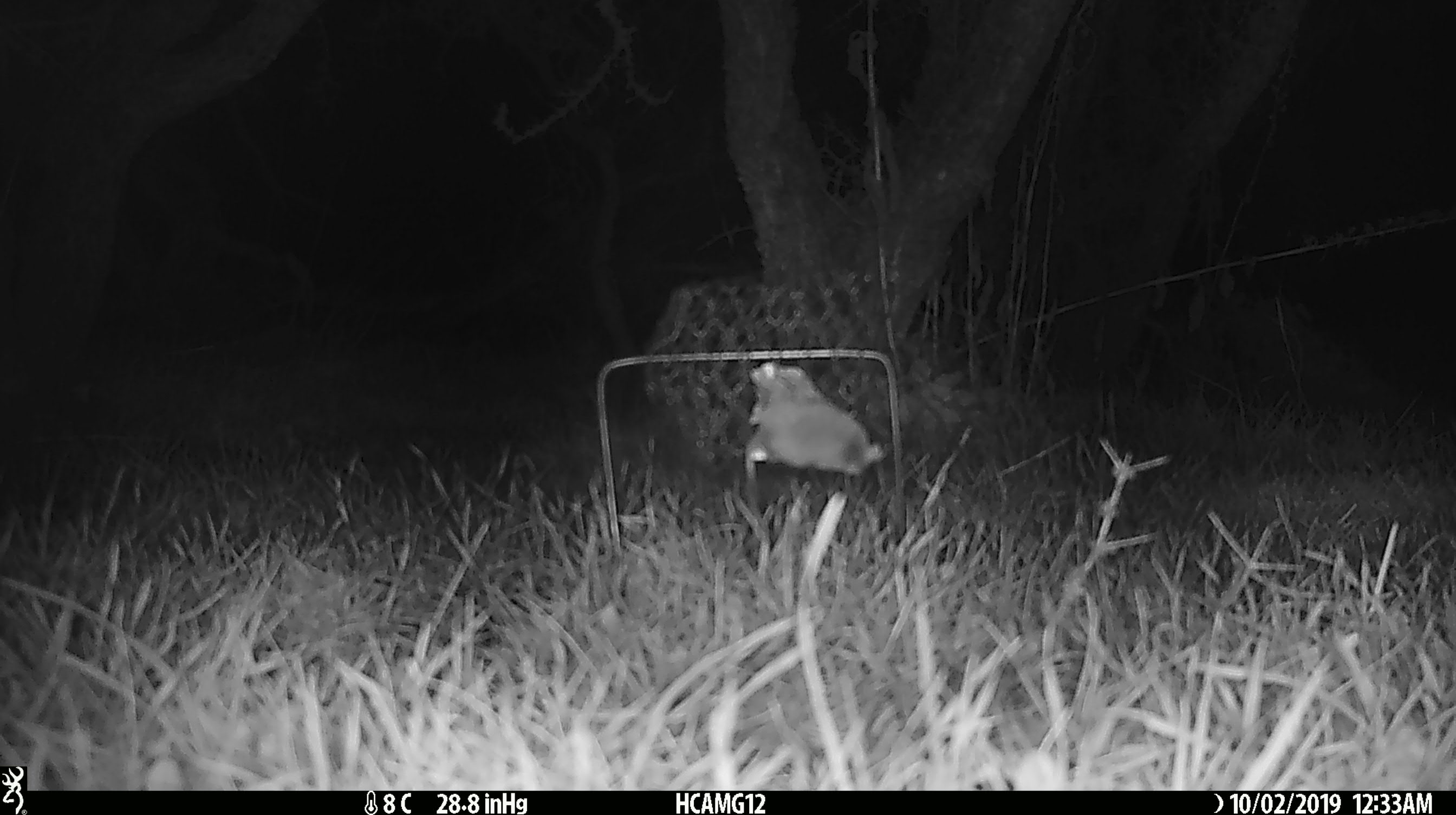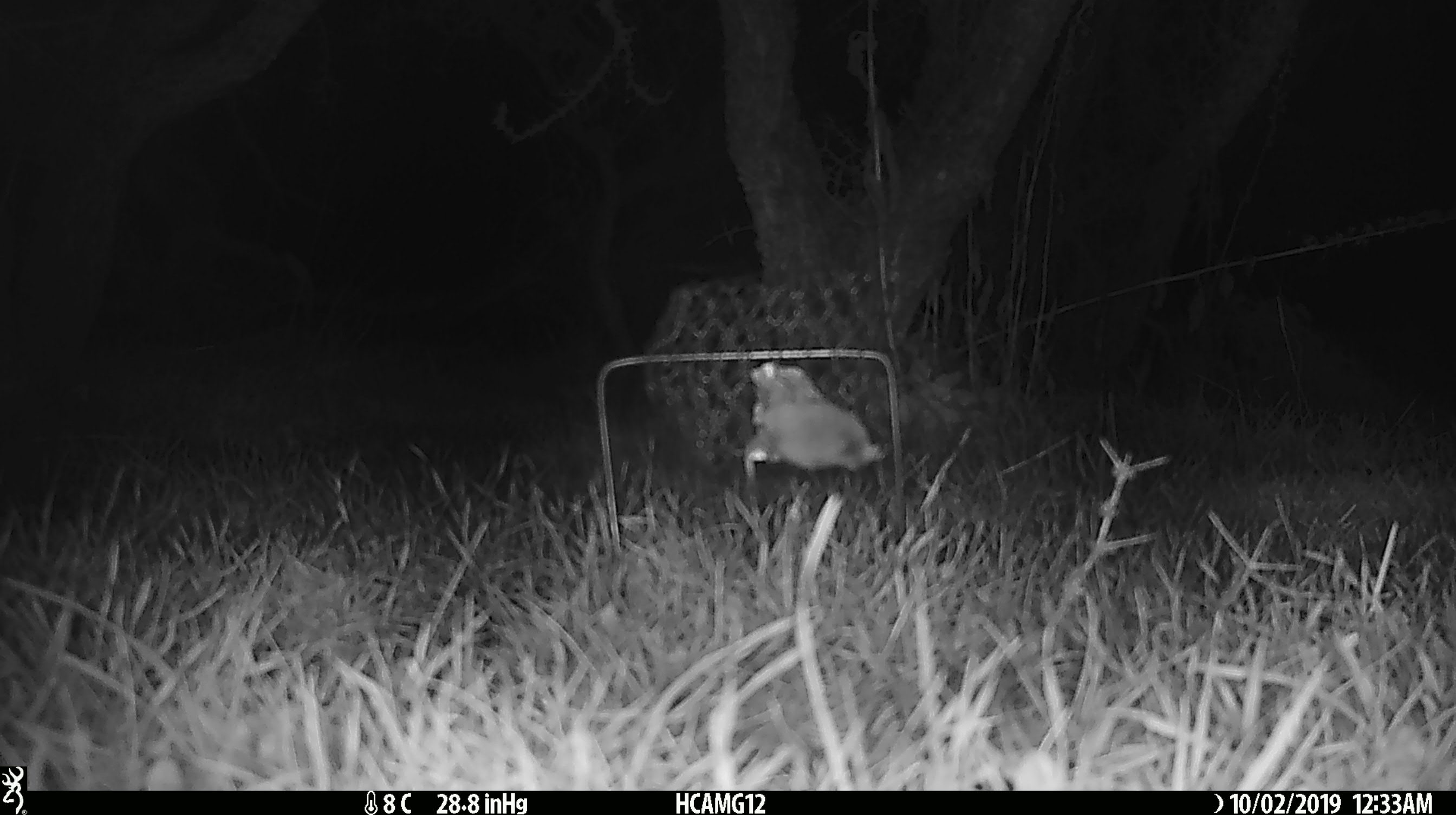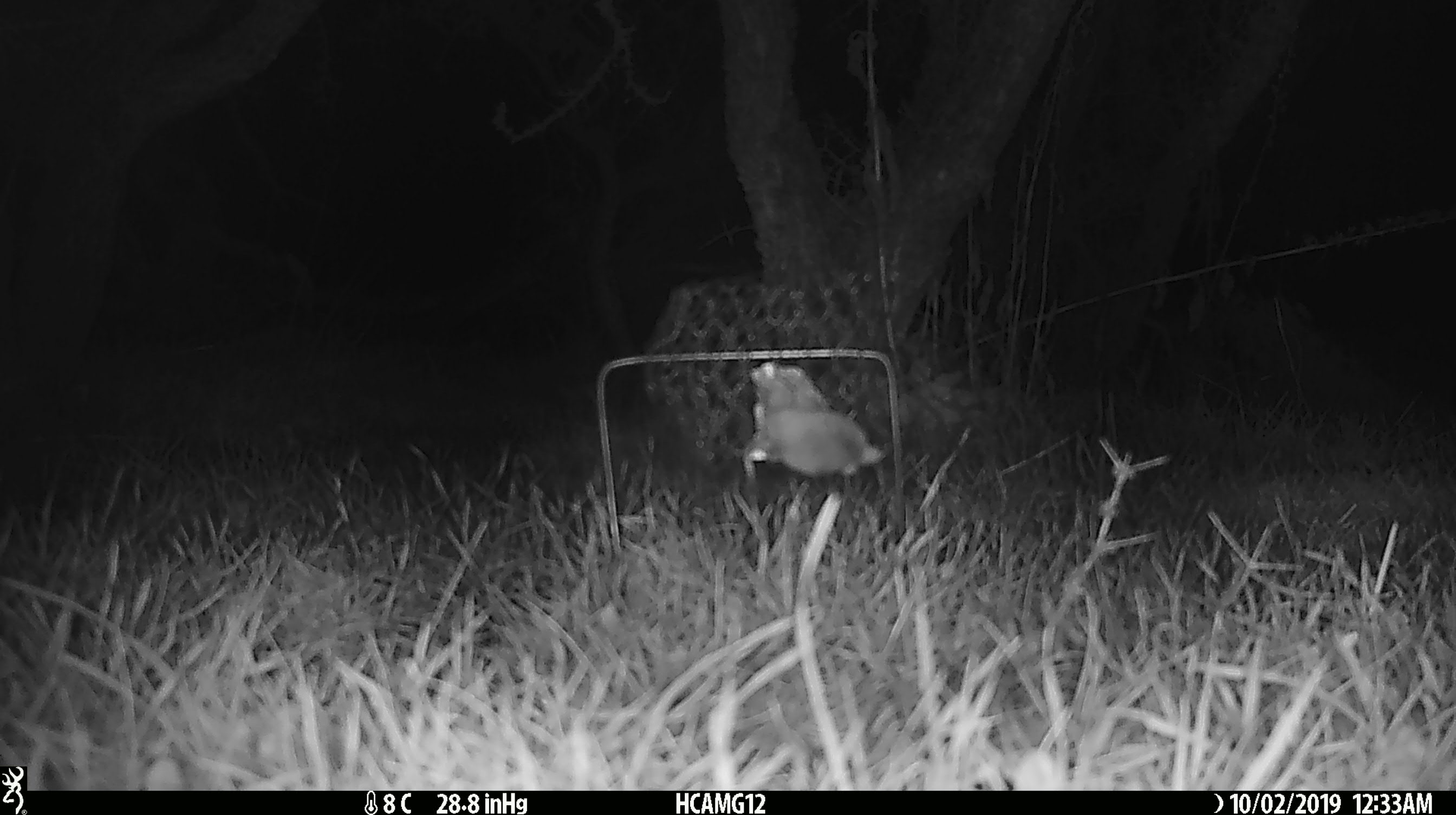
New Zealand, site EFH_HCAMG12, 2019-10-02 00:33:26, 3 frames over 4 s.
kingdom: Animalia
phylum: Chordata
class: Mammalia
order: Rodentia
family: Muridae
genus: Mus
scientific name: Mus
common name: mouse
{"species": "mouse (Mus)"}